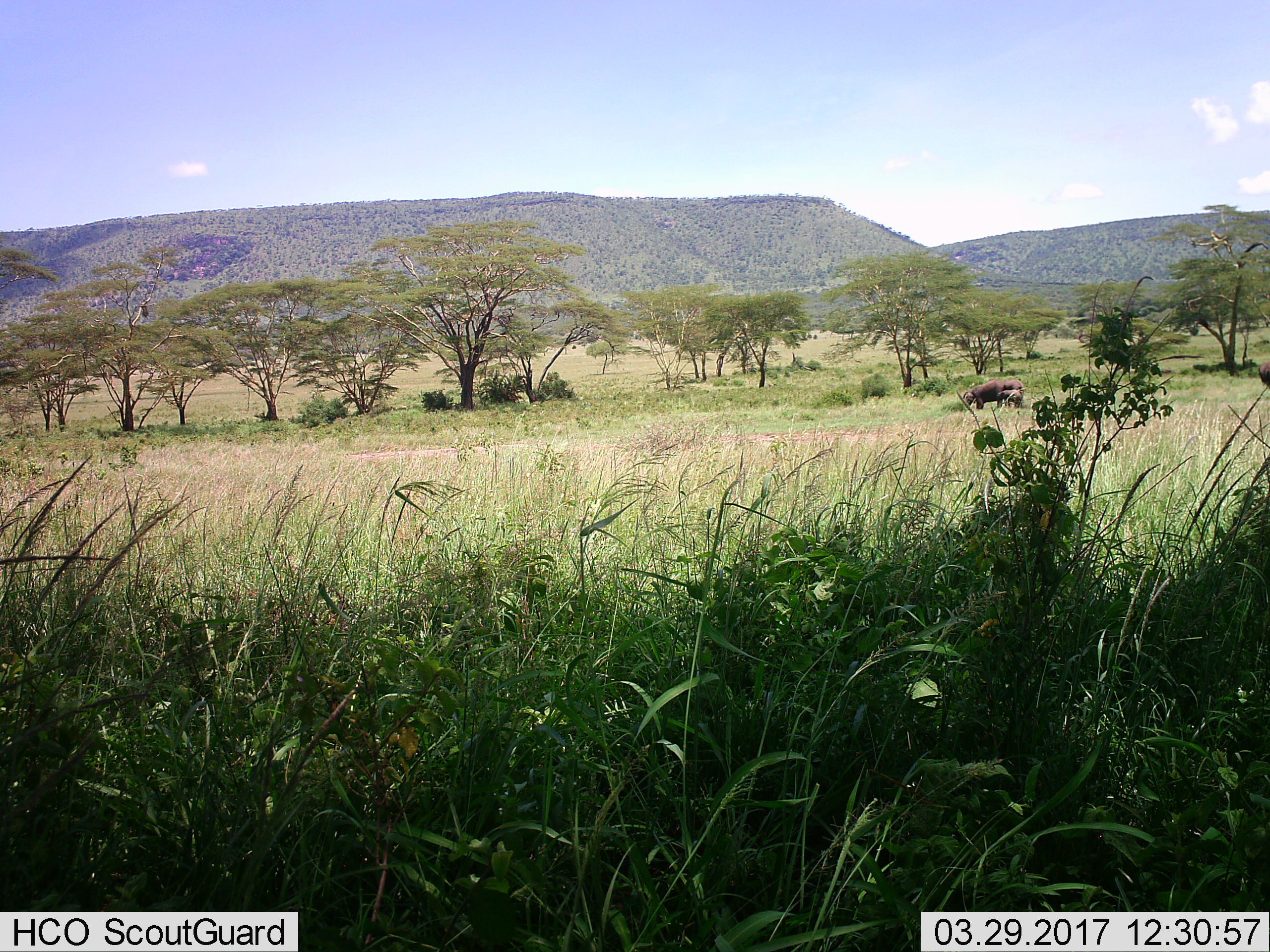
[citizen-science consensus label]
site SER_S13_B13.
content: unidentified animal